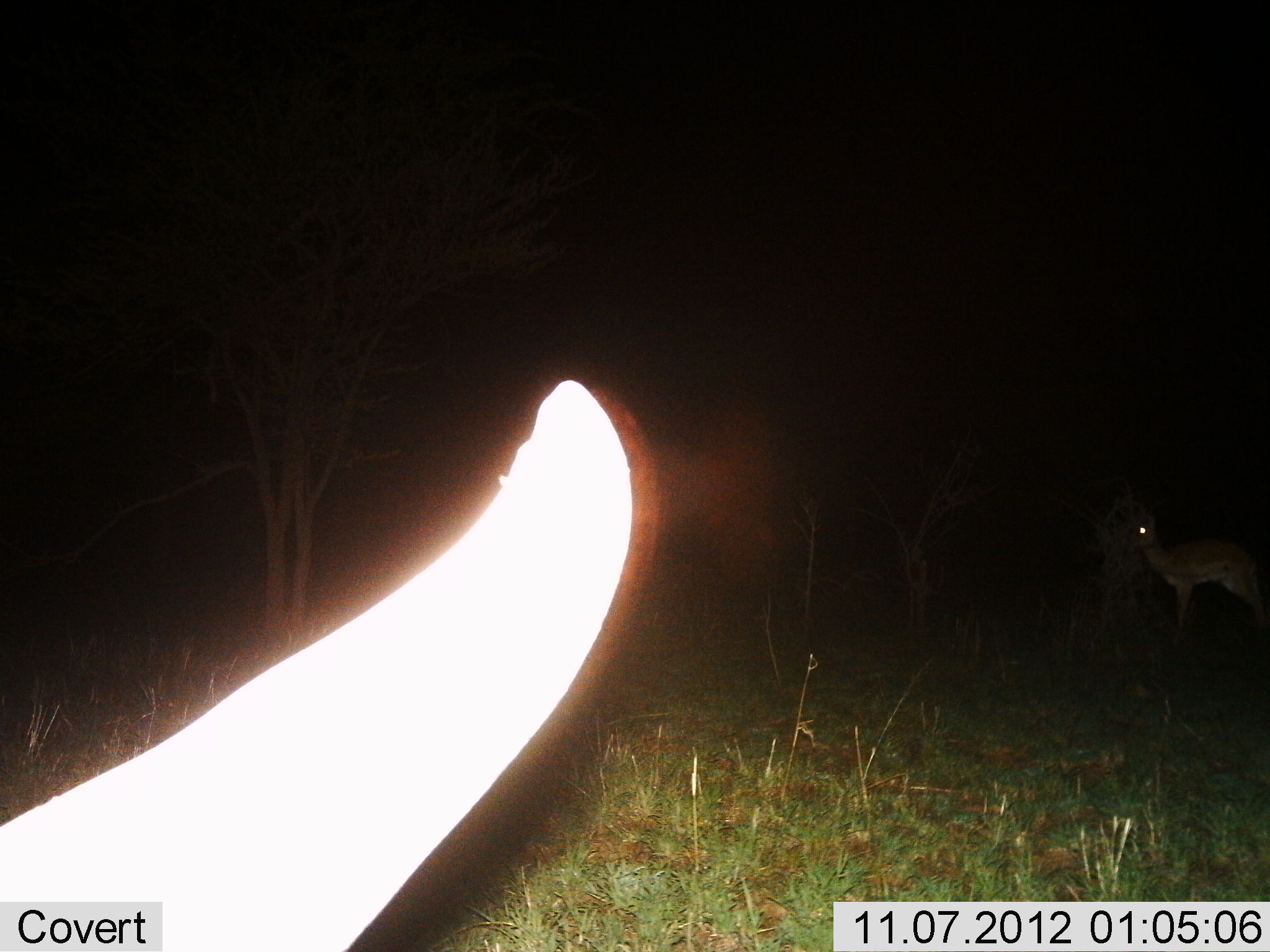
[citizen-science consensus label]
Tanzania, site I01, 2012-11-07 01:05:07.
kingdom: Animalia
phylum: Chordata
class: Mammalia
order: Artiodactyla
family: Bovidae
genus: Nanger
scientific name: Nanger granti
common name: grant's gazelle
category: gazellegrants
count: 1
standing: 100%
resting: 0%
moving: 0%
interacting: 0%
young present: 12%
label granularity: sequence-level